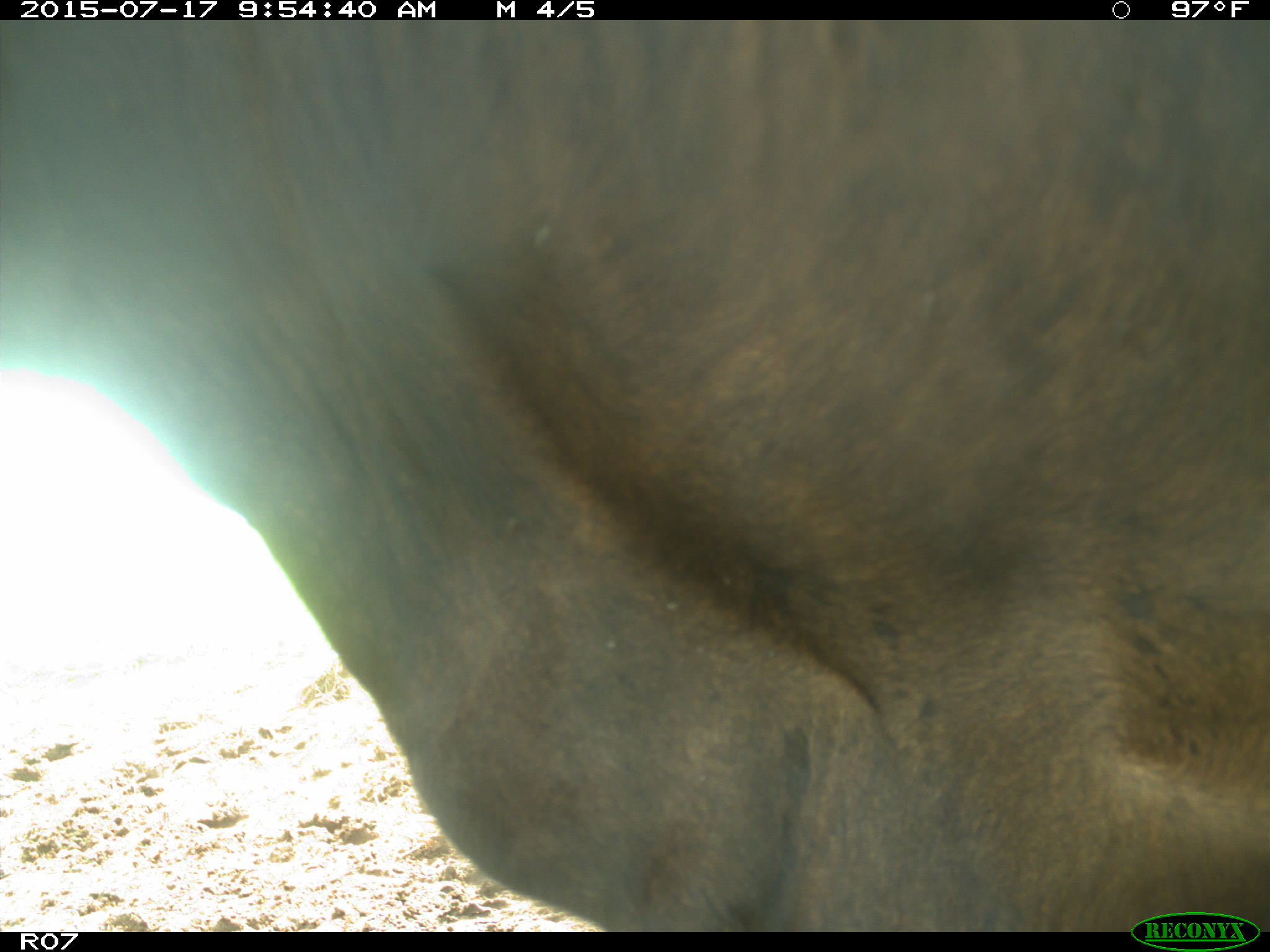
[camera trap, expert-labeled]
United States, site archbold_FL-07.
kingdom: Animalia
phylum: Chordata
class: Mammalia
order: Artiodactyla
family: Bovidae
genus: Bos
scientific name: Bos taurus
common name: domestic cow